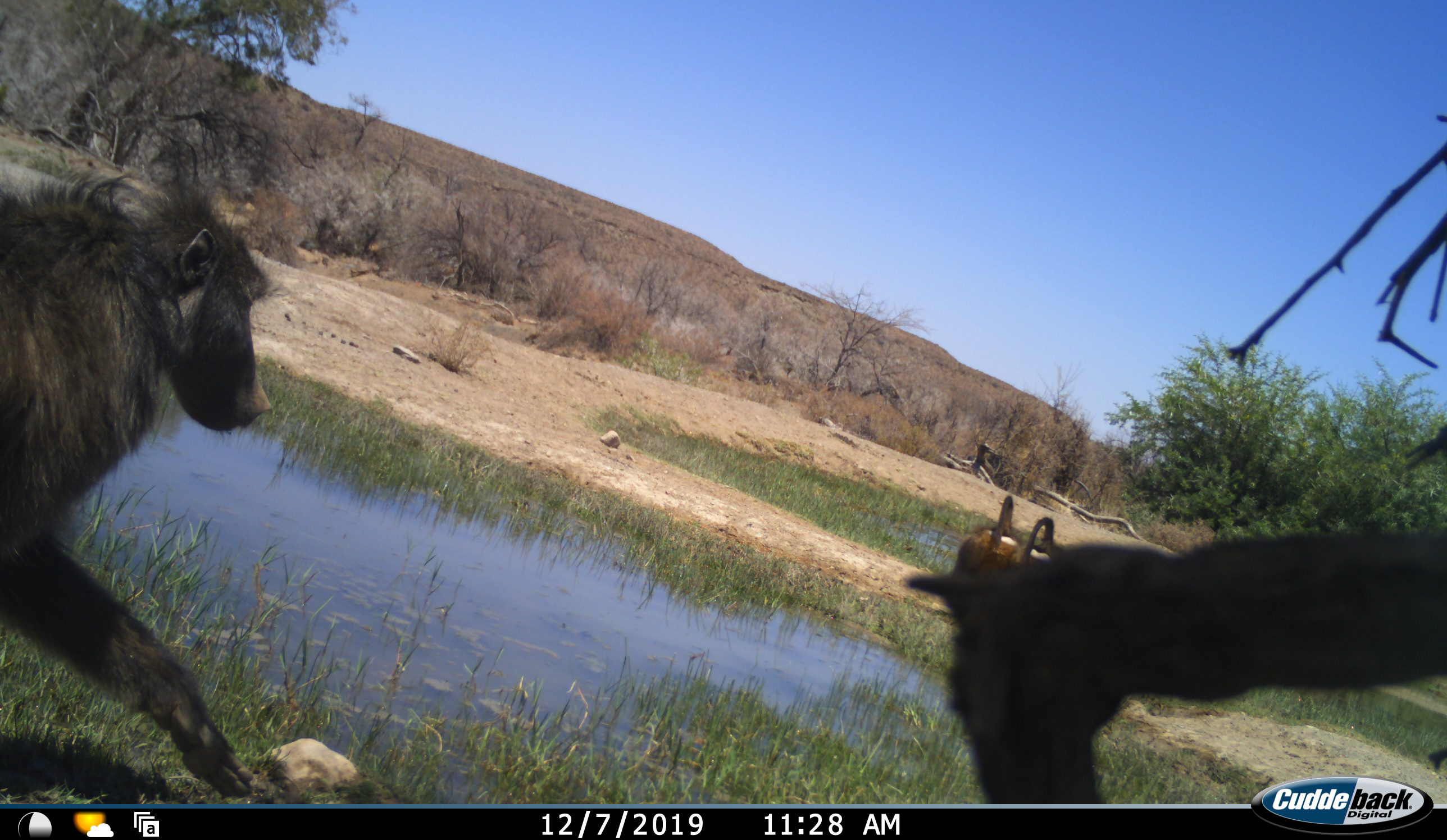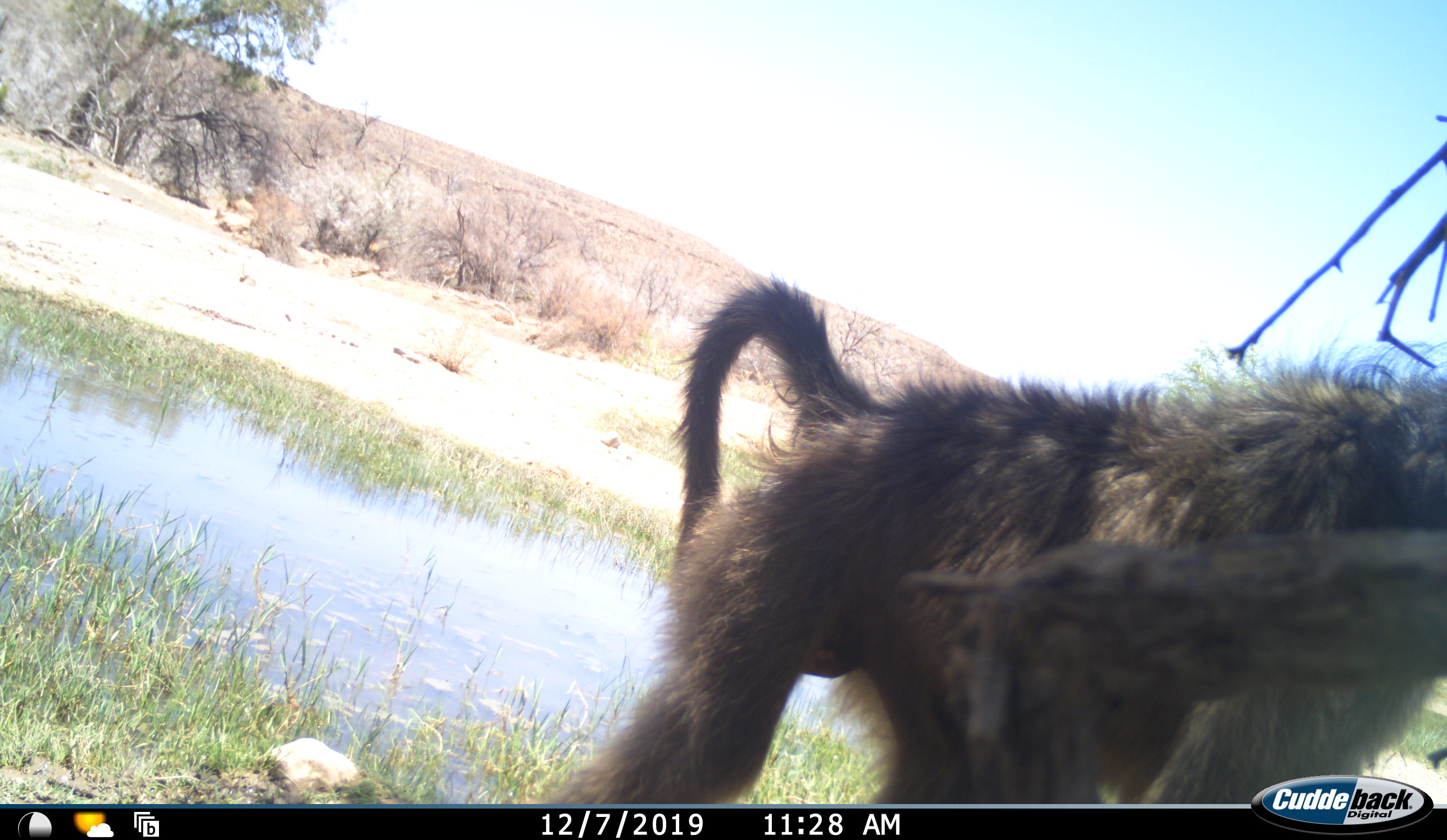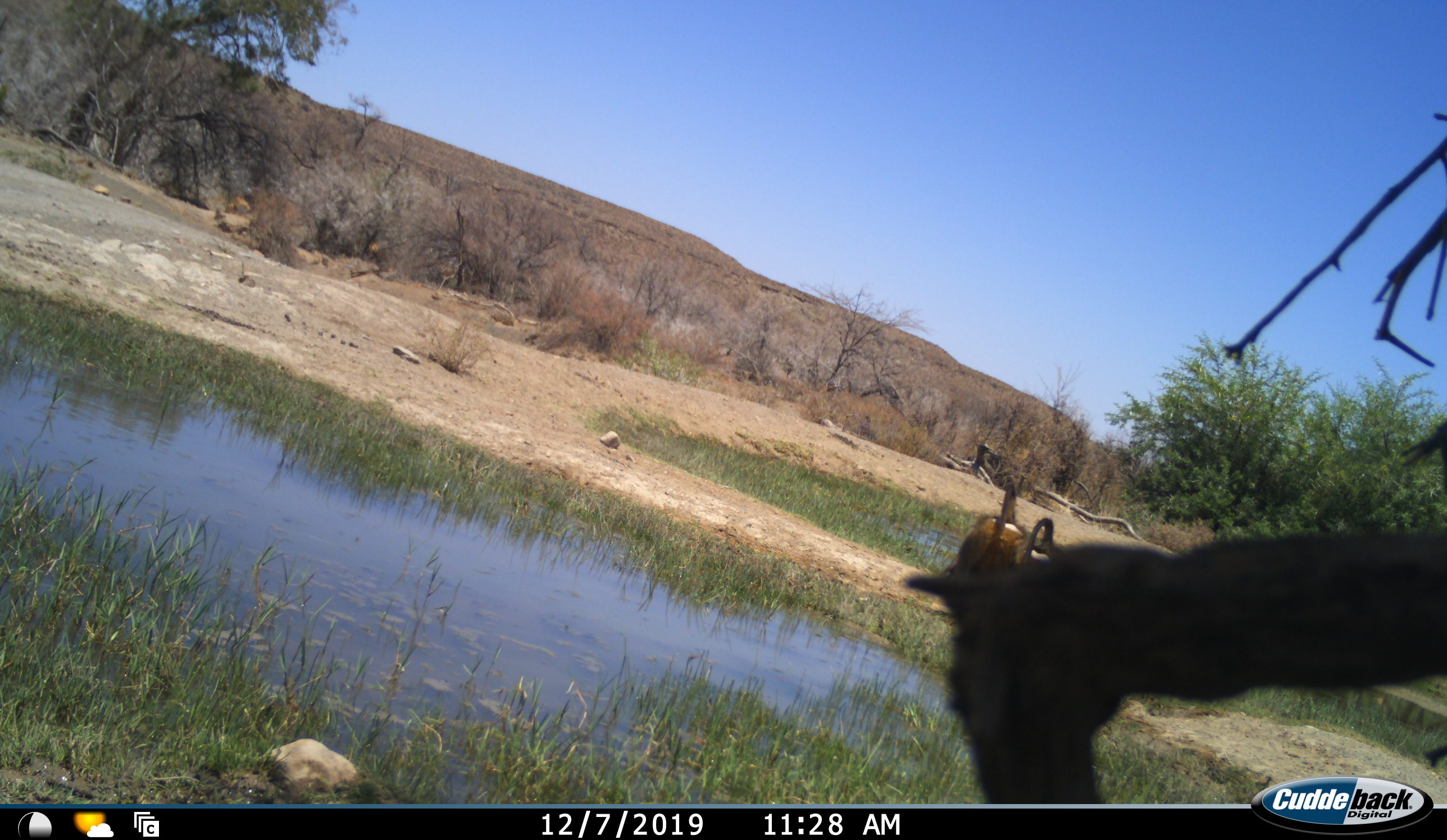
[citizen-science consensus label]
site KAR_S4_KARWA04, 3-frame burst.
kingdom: Animalia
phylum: Chordata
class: Mammalia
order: Primates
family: Cercopithecidae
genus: Papio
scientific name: Papio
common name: baboon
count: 3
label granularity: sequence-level